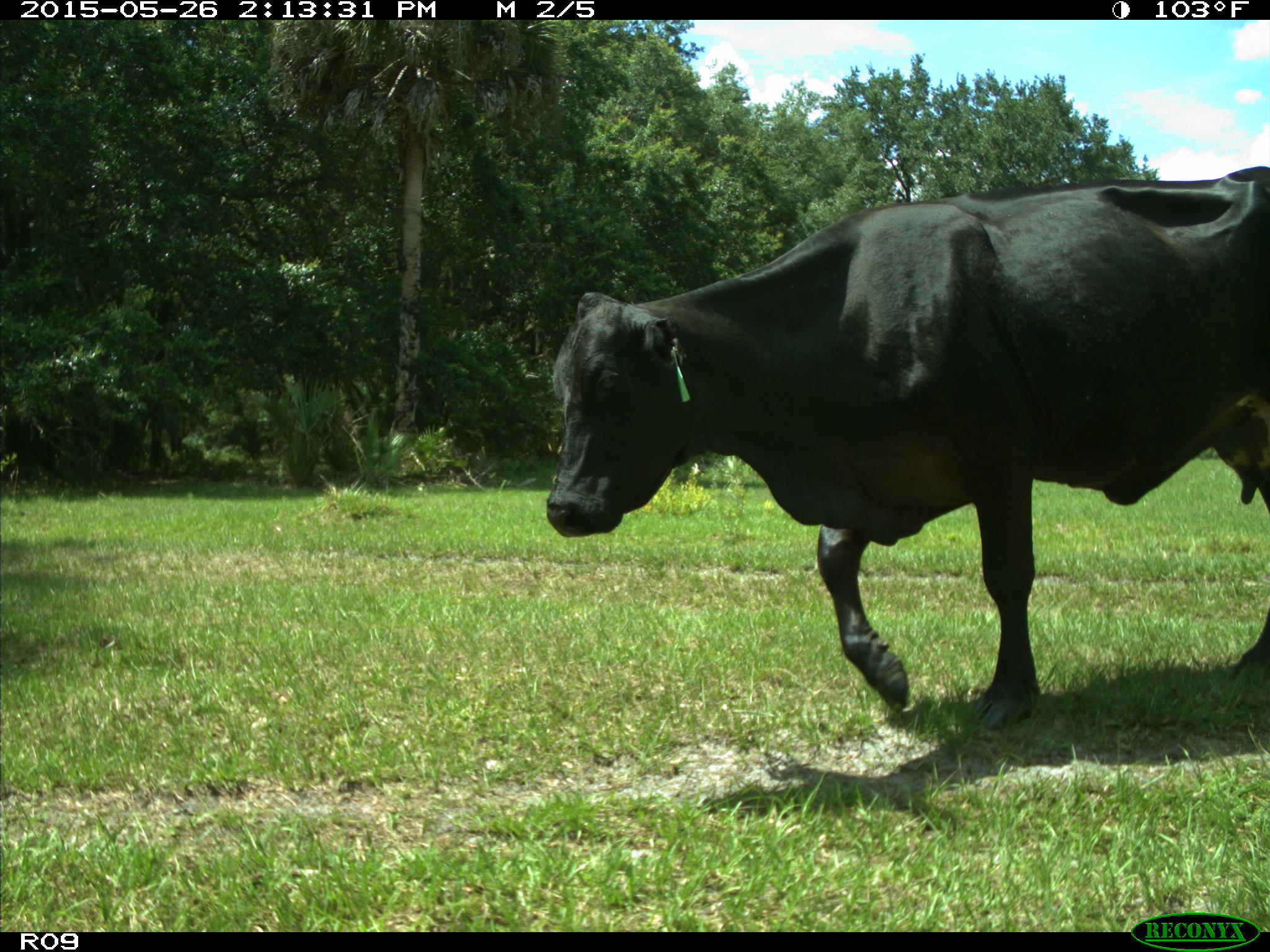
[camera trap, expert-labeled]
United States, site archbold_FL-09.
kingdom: Animalia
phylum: Chordata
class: Mammalia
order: Artiodactyla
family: Bovidae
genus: Bos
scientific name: Bos taurus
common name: domestic cow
Bos taurus (domestic cow).